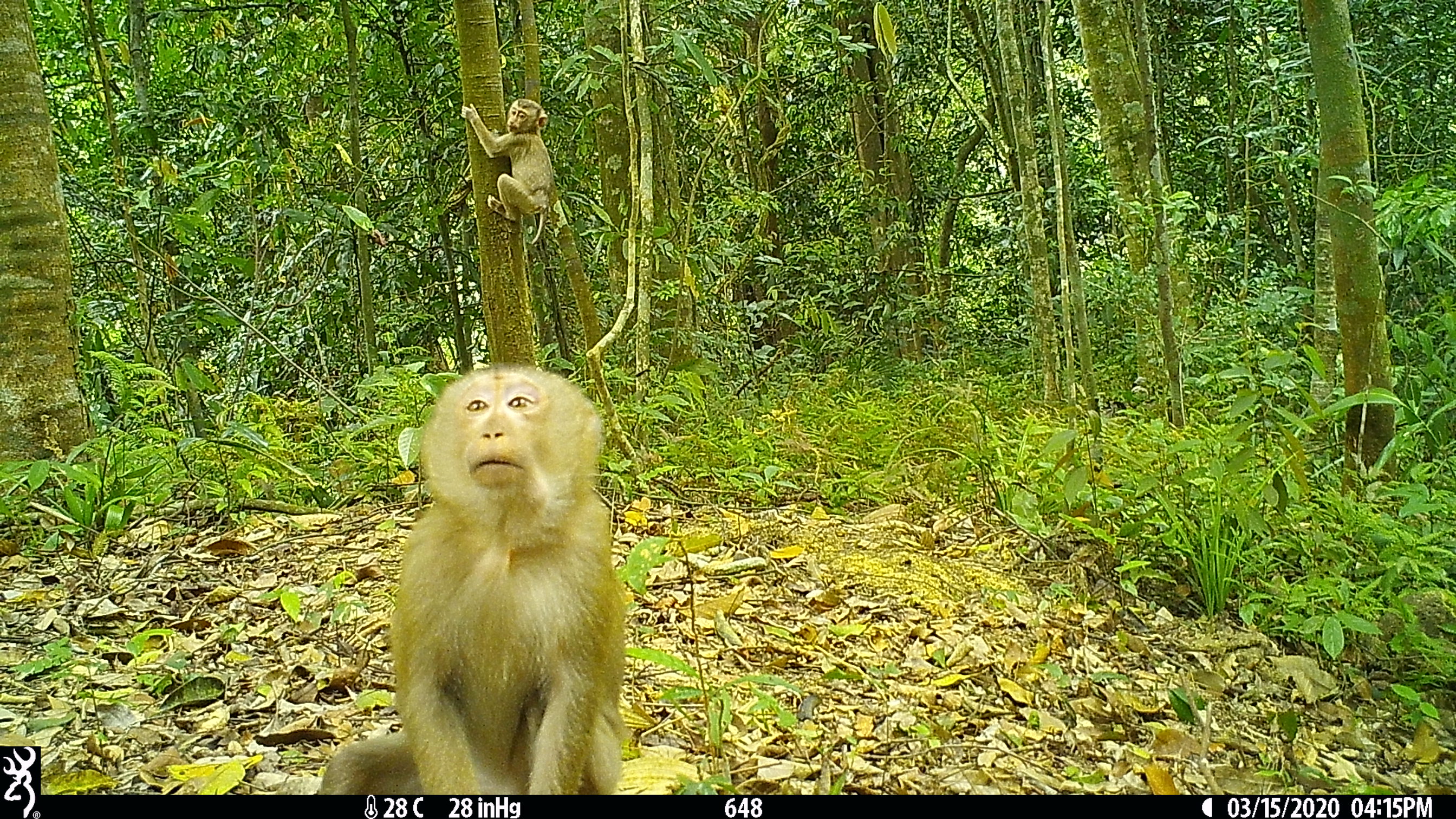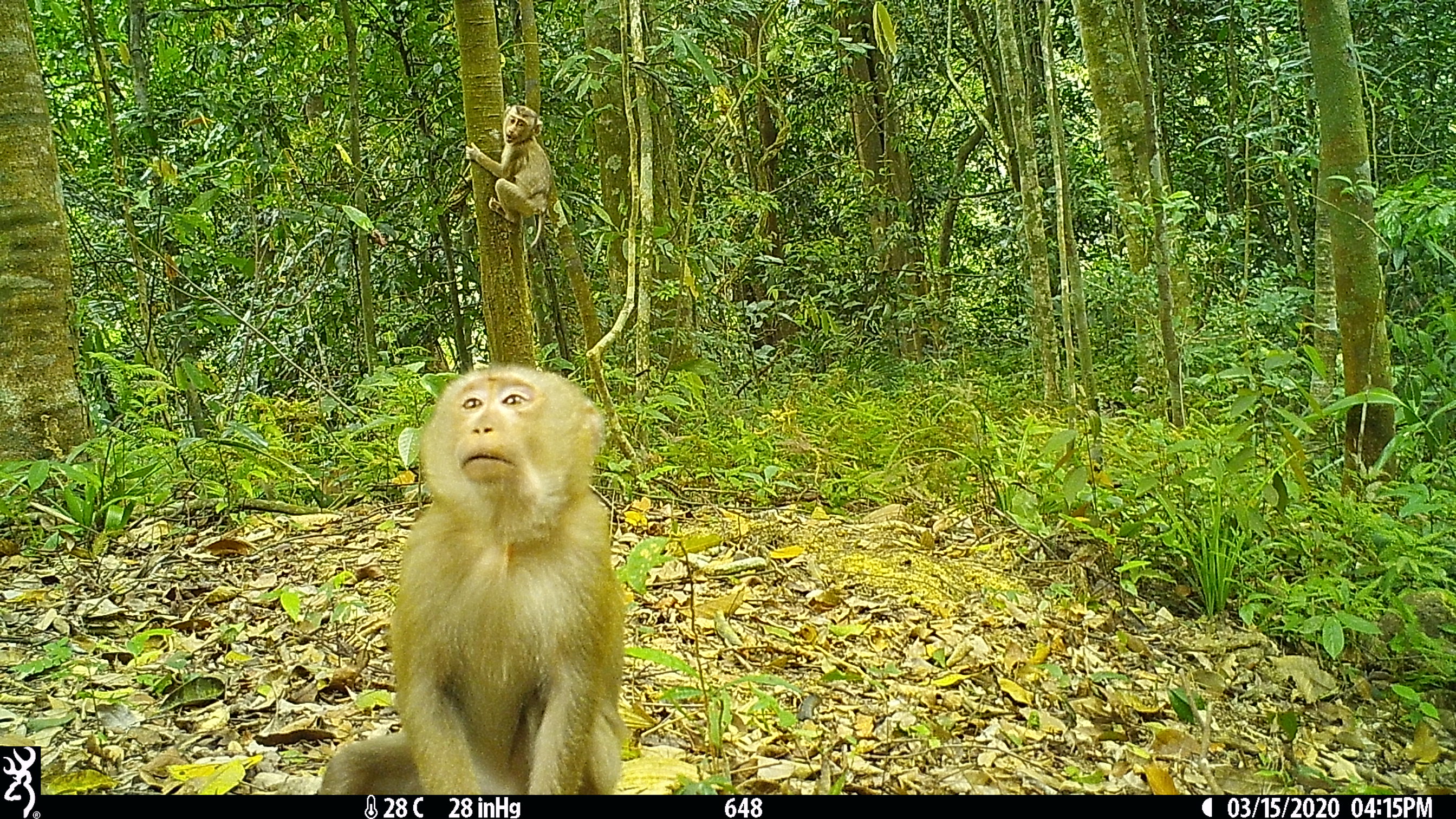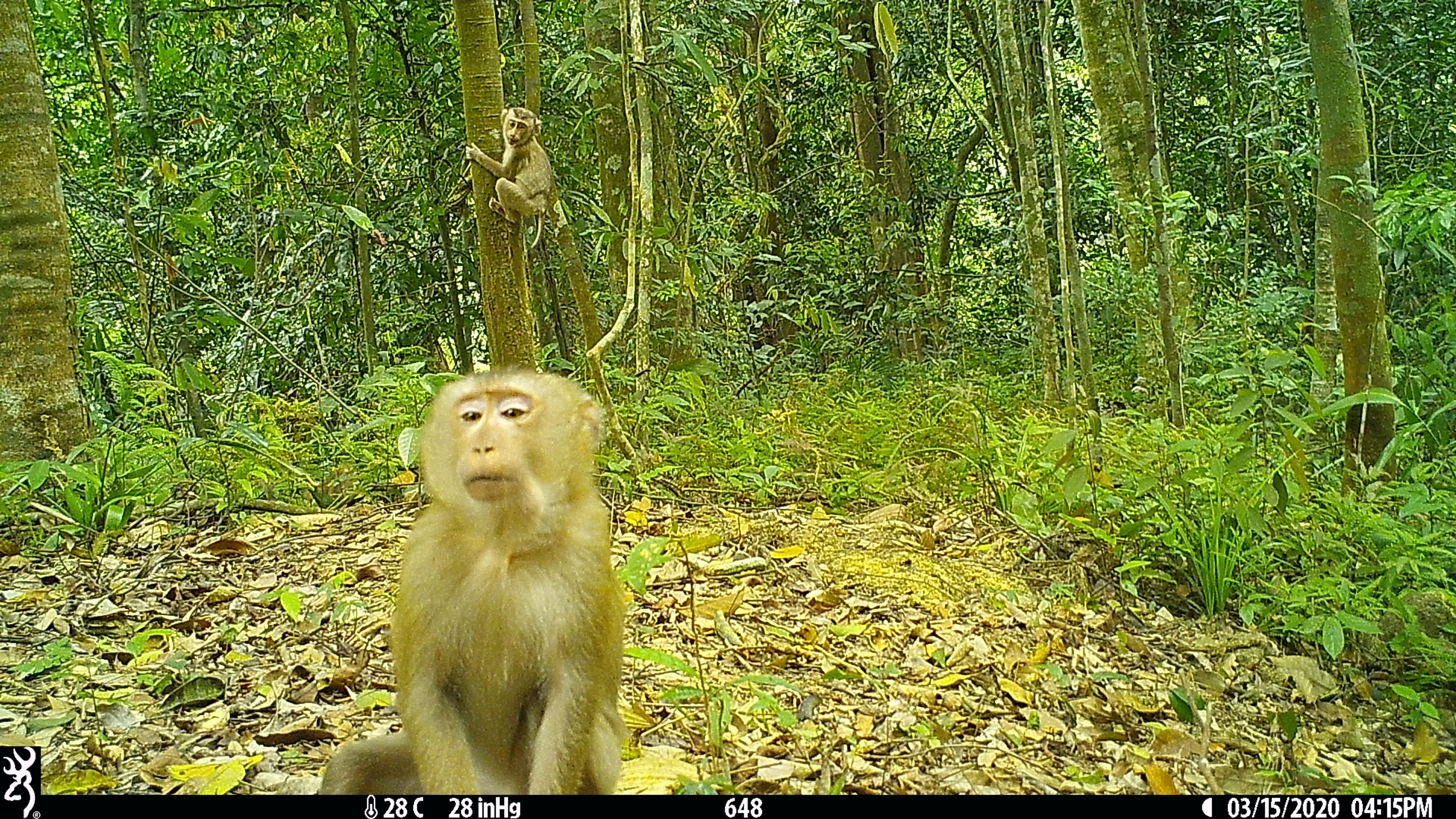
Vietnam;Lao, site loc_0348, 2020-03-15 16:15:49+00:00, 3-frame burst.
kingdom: Animalia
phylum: Chordata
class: Mammalia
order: Primates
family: Cercopithecidae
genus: Macaca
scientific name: Macaca nemestrina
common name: pig-tailed macaque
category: pig tailed macaque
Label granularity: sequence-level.